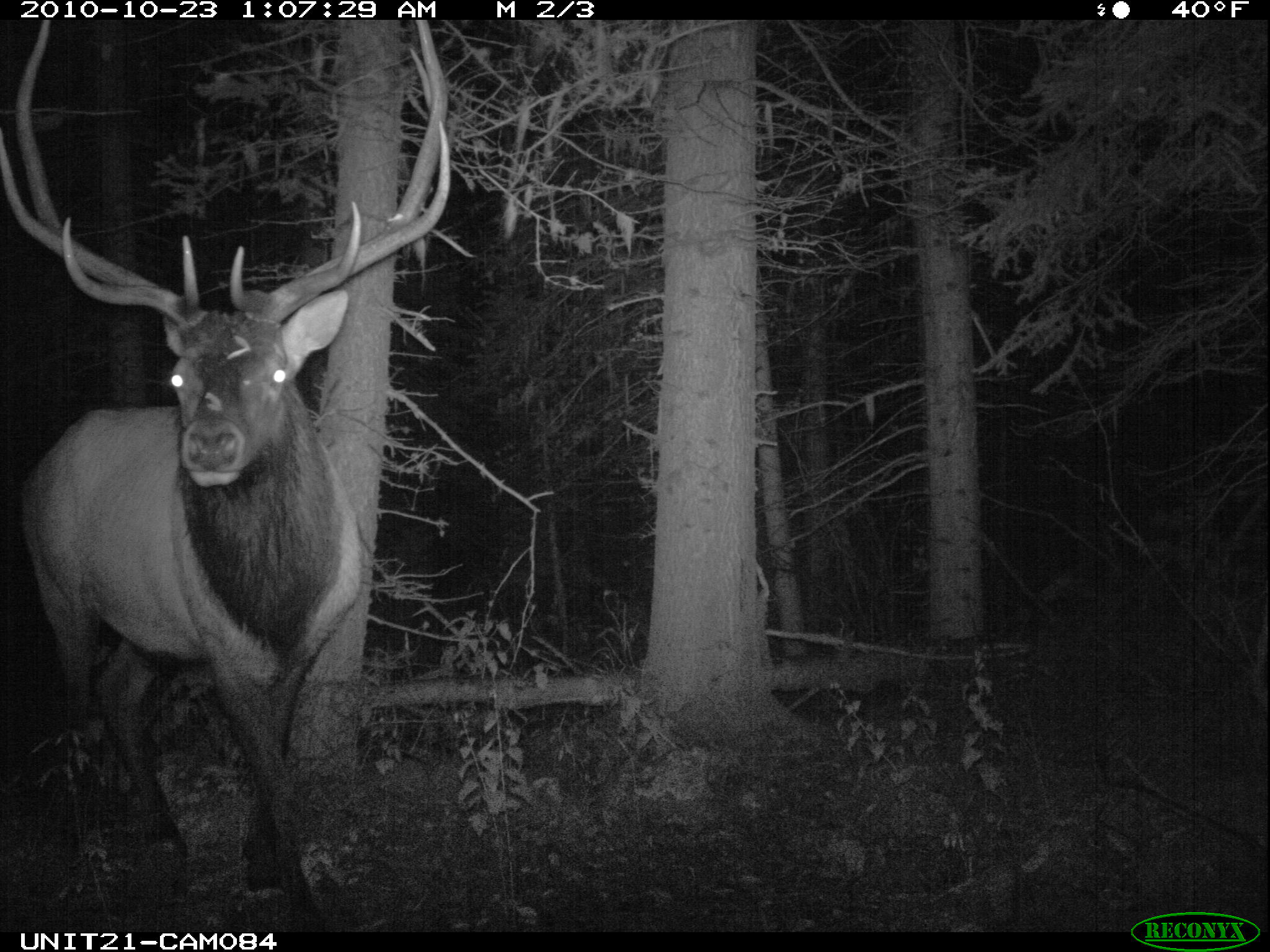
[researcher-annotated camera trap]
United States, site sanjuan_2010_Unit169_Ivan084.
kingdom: Animalia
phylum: Chordata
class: Mammalia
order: Artiodactyla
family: Cervidae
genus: Cervus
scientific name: Cervus elaphus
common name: red deer